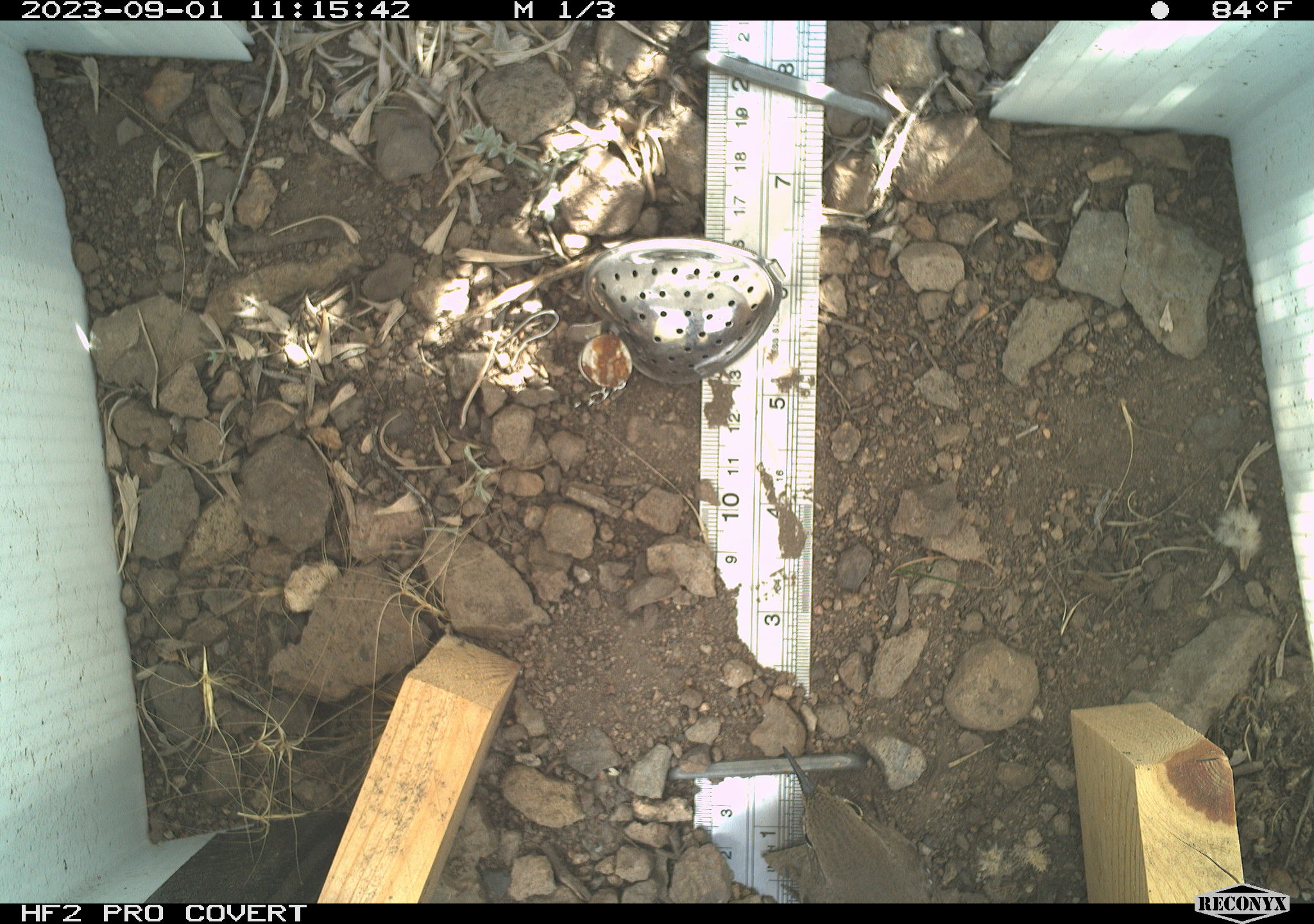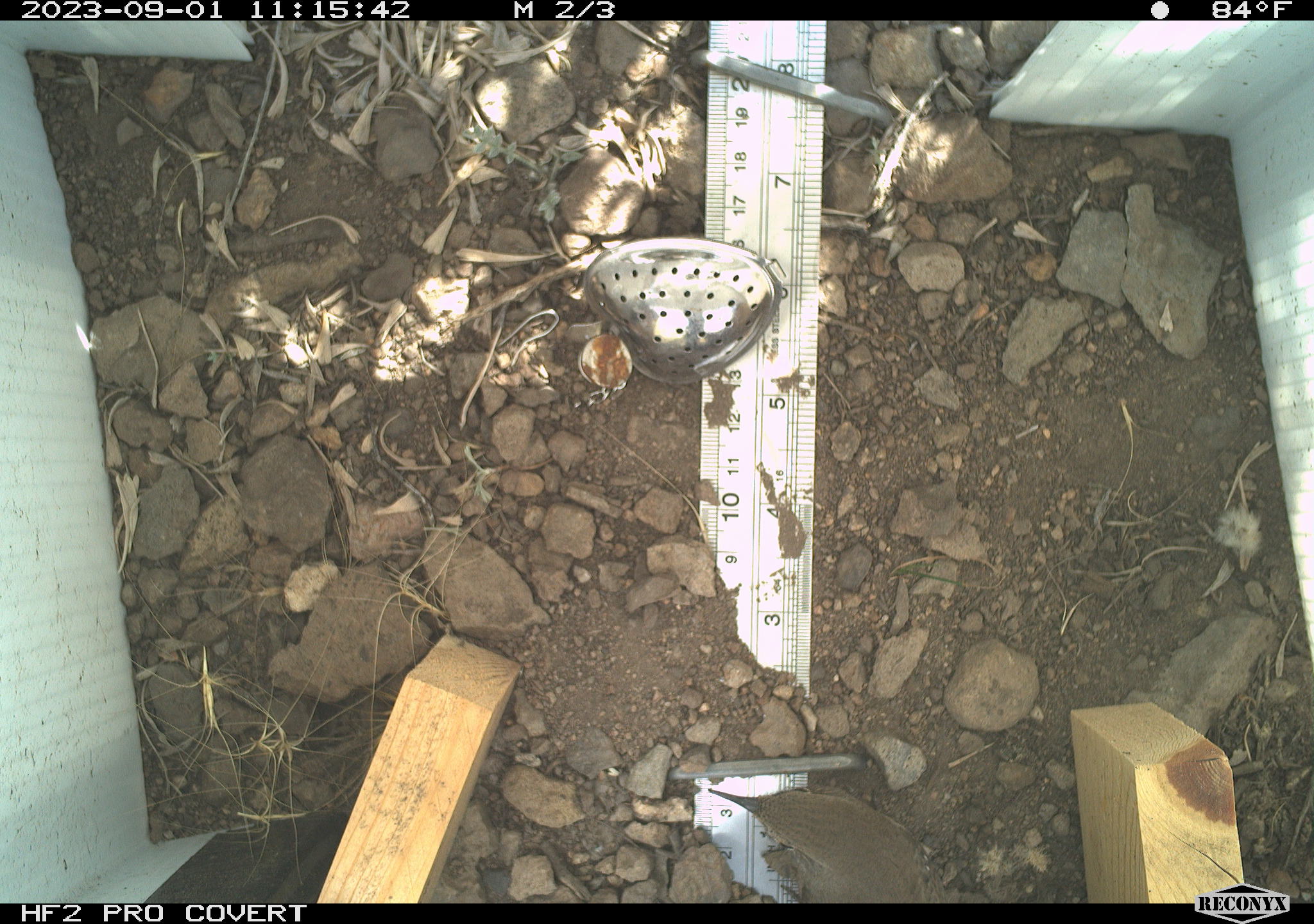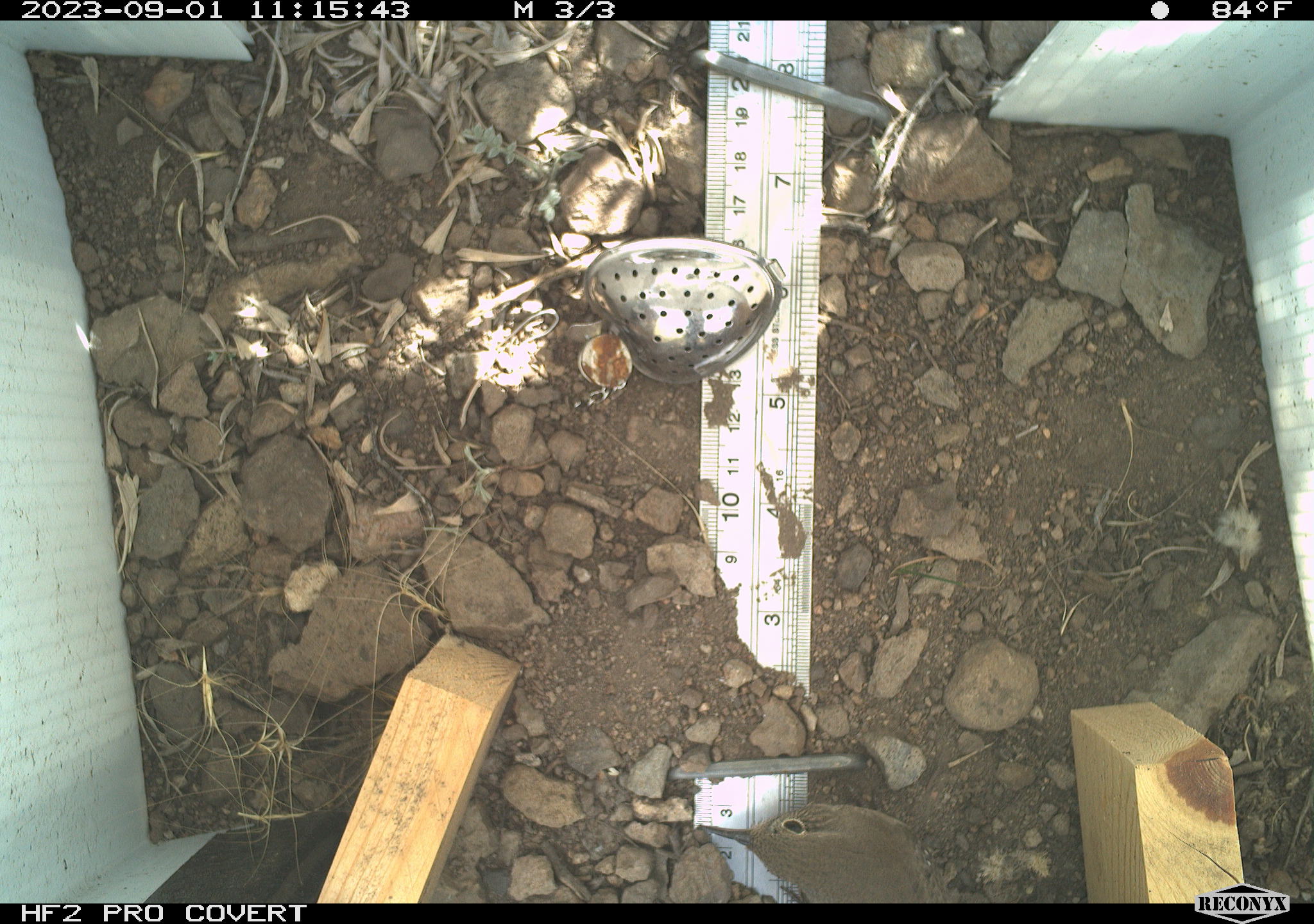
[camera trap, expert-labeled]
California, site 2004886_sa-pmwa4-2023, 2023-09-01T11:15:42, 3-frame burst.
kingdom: Animalia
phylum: Chordata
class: Aves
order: Passeriformes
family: Troglodytidae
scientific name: Troglodytidae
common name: wren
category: troglodytidae family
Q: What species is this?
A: Troglodytidae family (wren) (Troglodytidae).